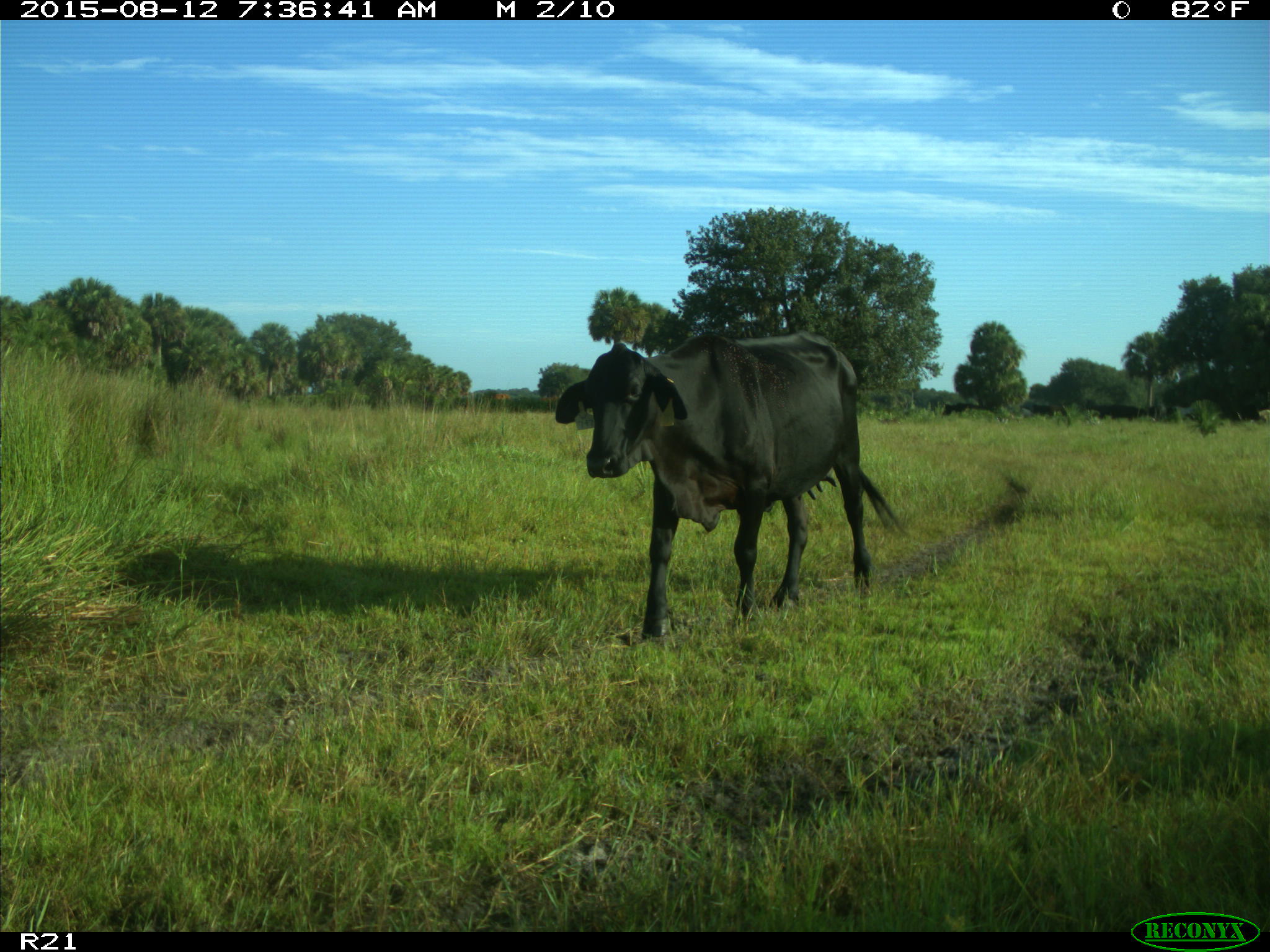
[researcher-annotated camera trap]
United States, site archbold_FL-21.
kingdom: Animalia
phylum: Chordata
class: Mammalia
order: Artiodactyla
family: Bovidae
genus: Bos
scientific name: Bos taurus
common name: domestic cow